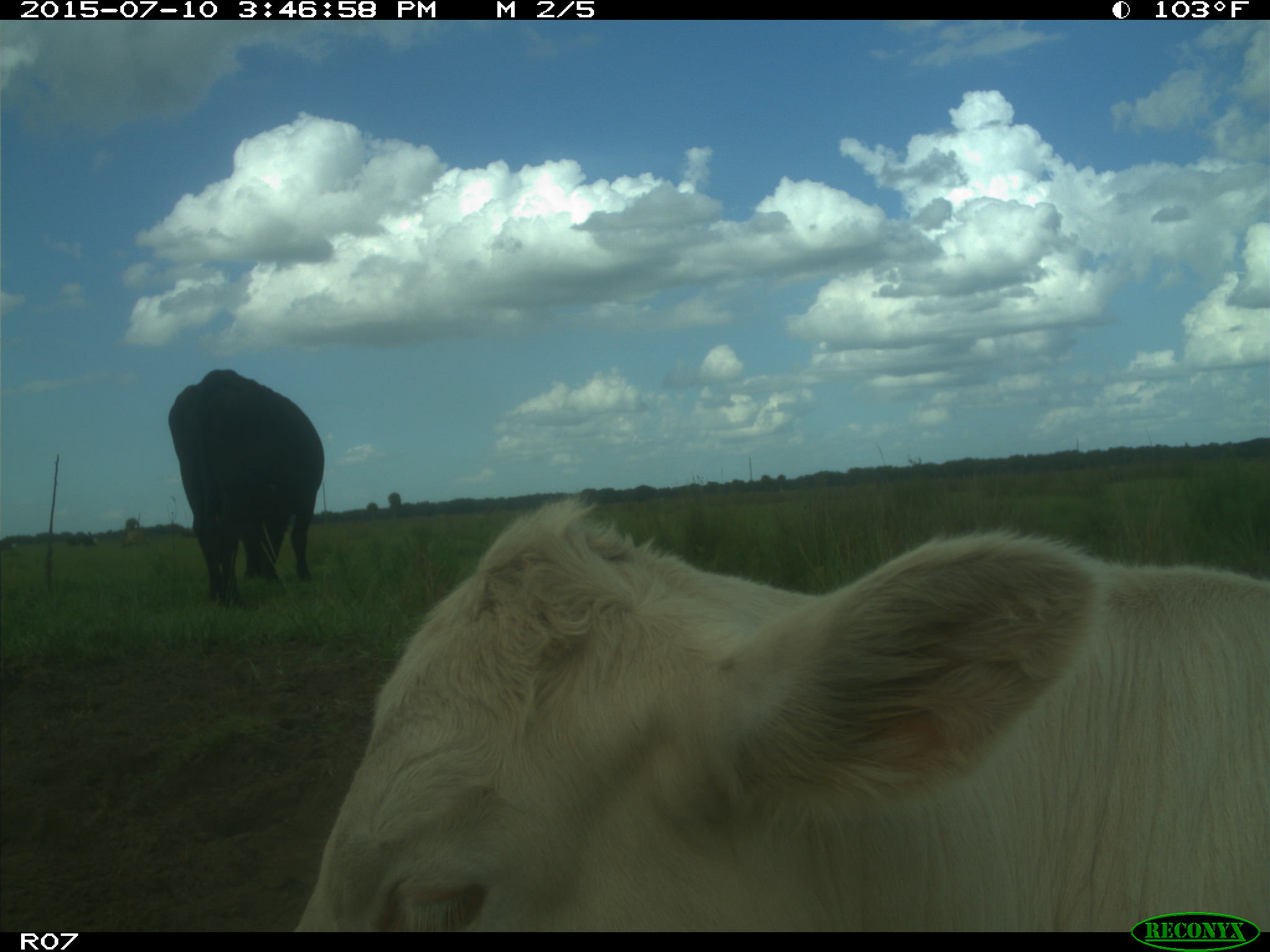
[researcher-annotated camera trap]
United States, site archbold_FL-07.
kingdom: Animalia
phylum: Chordata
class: Mammalia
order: Artiodactyla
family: Bovidae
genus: Bos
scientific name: Bos taurus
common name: domestic cow